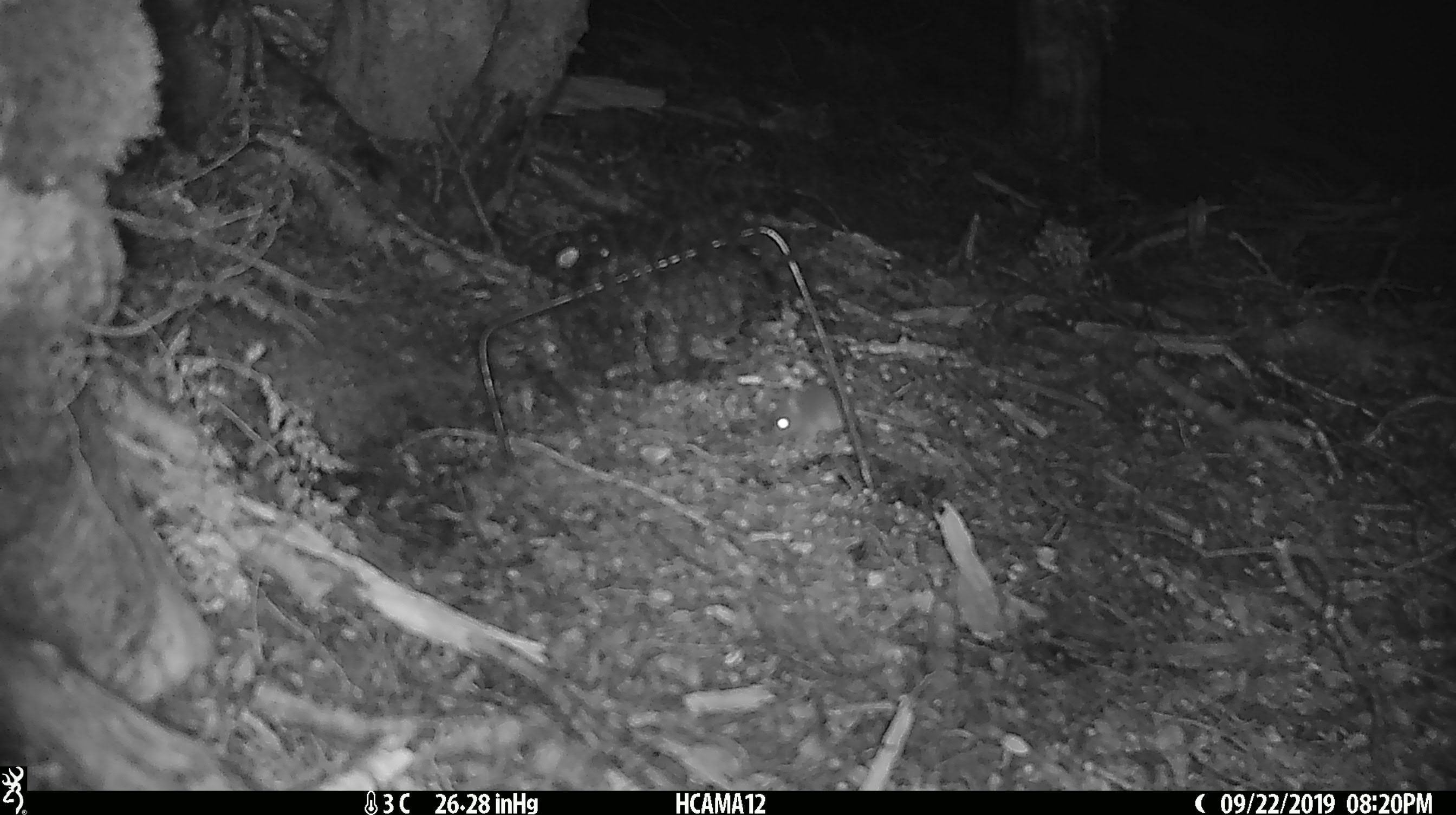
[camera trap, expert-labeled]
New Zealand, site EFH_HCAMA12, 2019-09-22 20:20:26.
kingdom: Animalia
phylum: Chordata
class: Mammalia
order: Rodentia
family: Muridae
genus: Mus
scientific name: Mus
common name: mouse